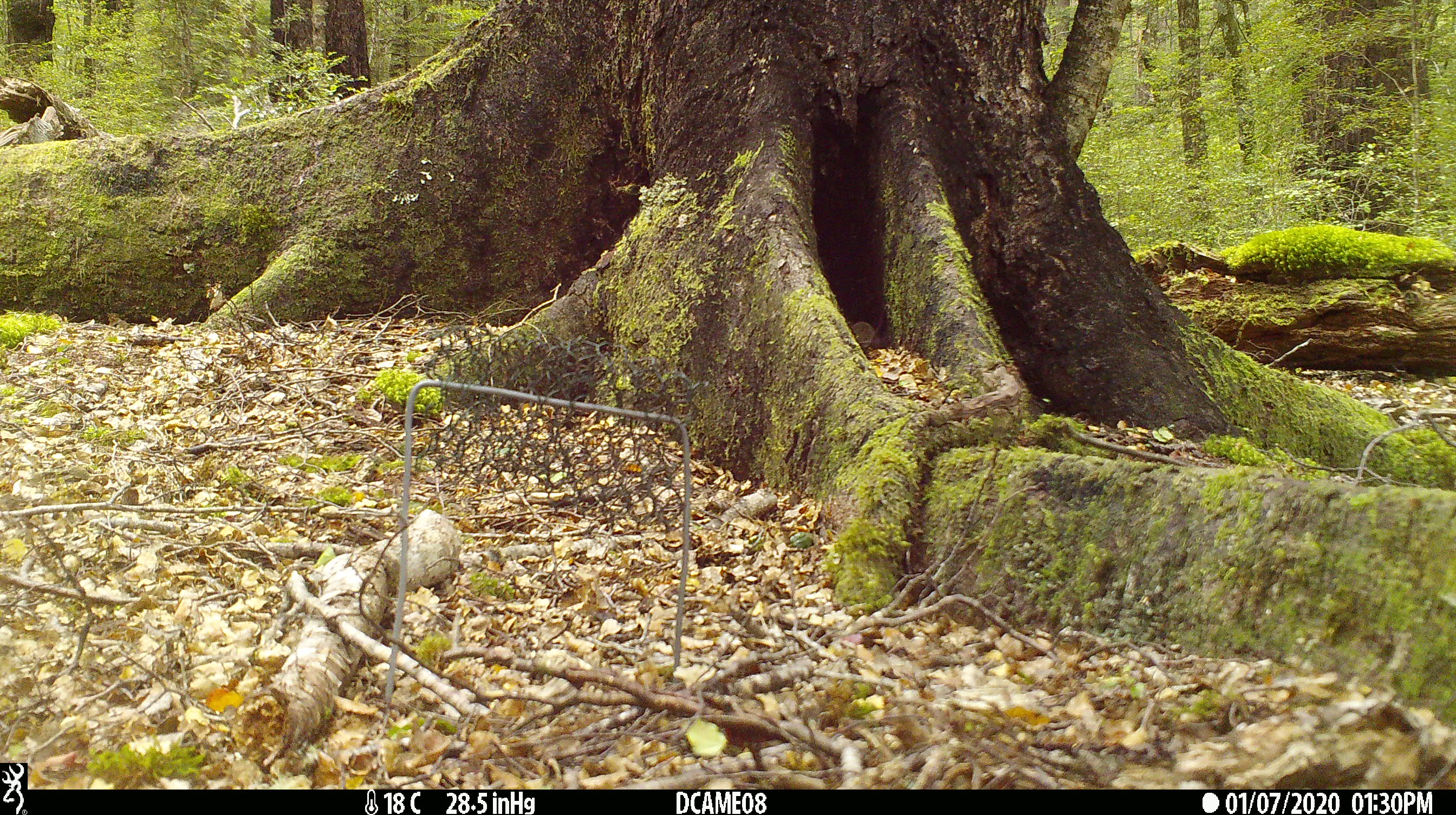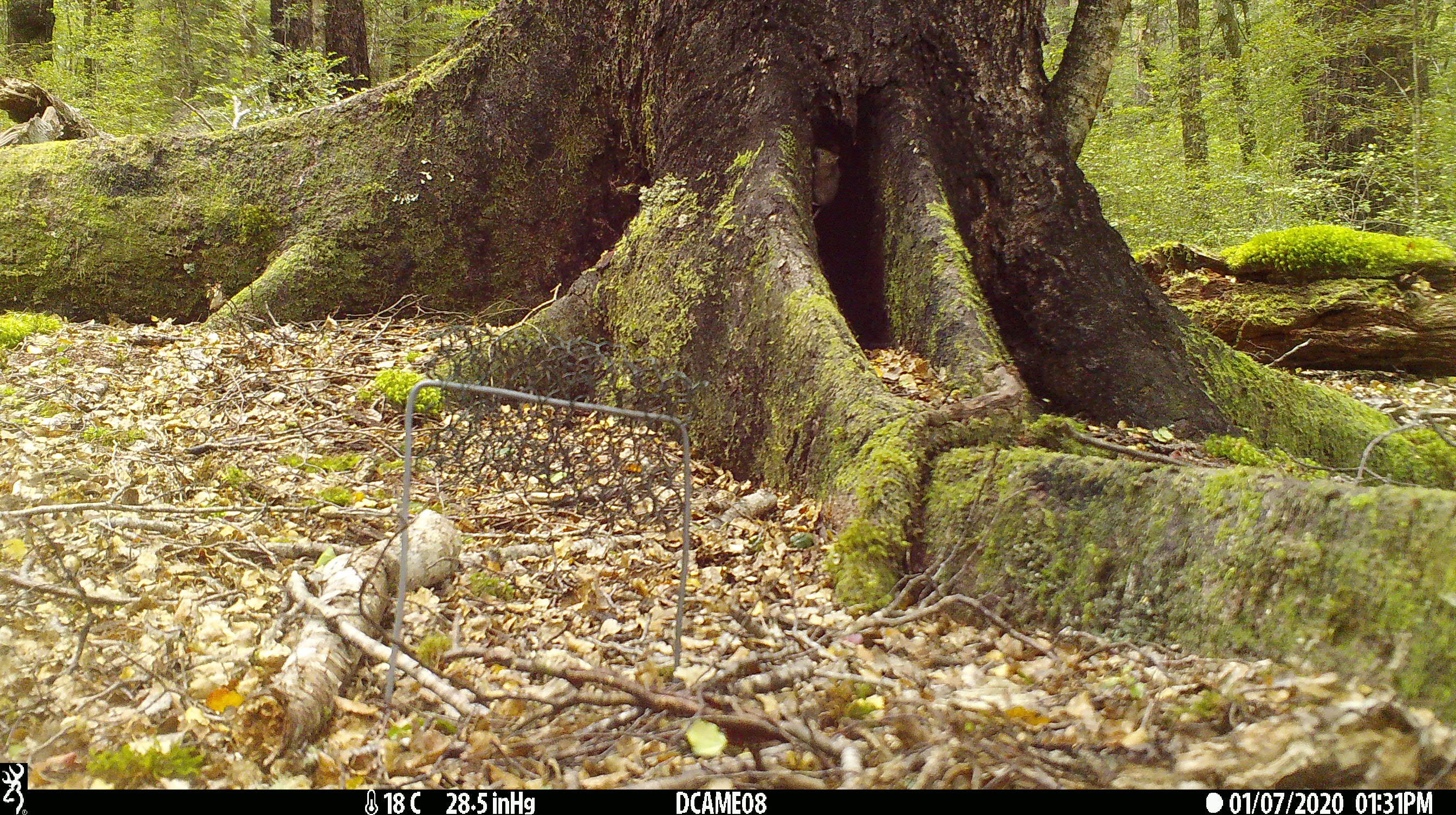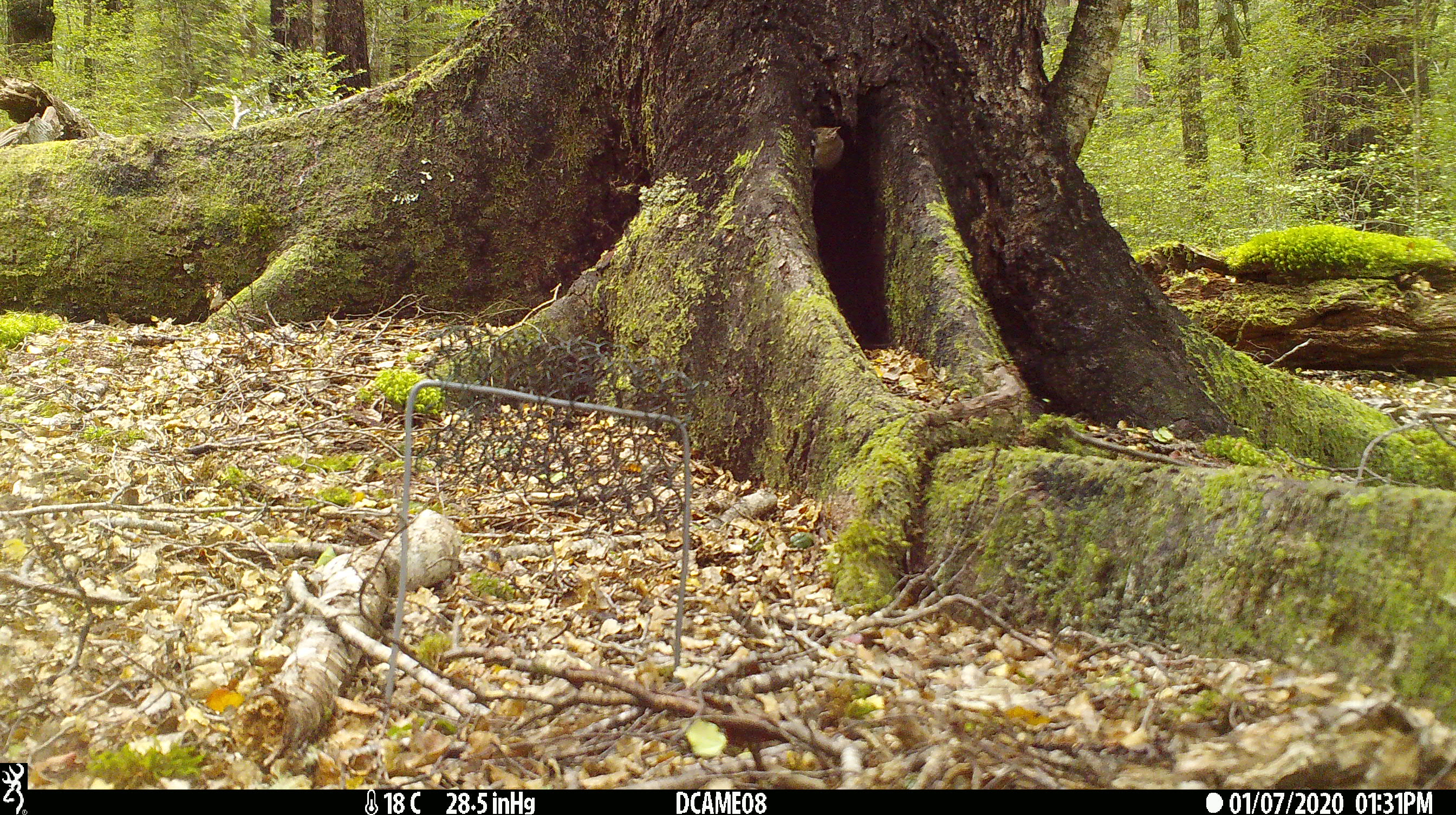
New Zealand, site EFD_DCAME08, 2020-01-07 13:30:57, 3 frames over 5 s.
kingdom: Animalia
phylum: Chordata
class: Mammalia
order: Rodentia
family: Muridae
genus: Mus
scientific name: Mus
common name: mouse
Mouse (Mus).